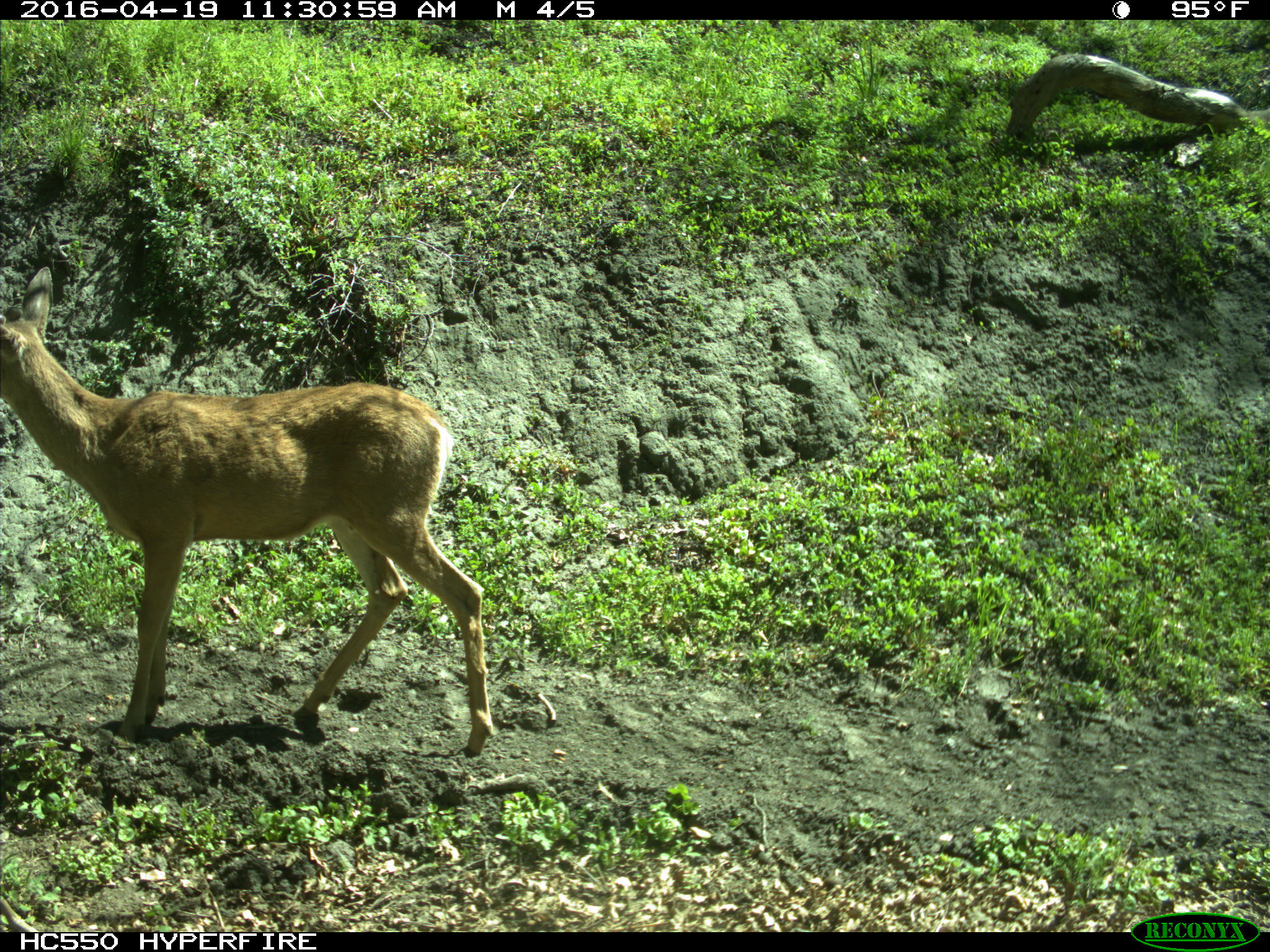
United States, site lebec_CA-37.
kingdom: Animalia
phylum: Chordata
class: Mammalia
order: Artiodactyla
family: Cervidae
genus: Odocoileus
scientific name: Odocoileus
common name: deer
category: unidentified deer